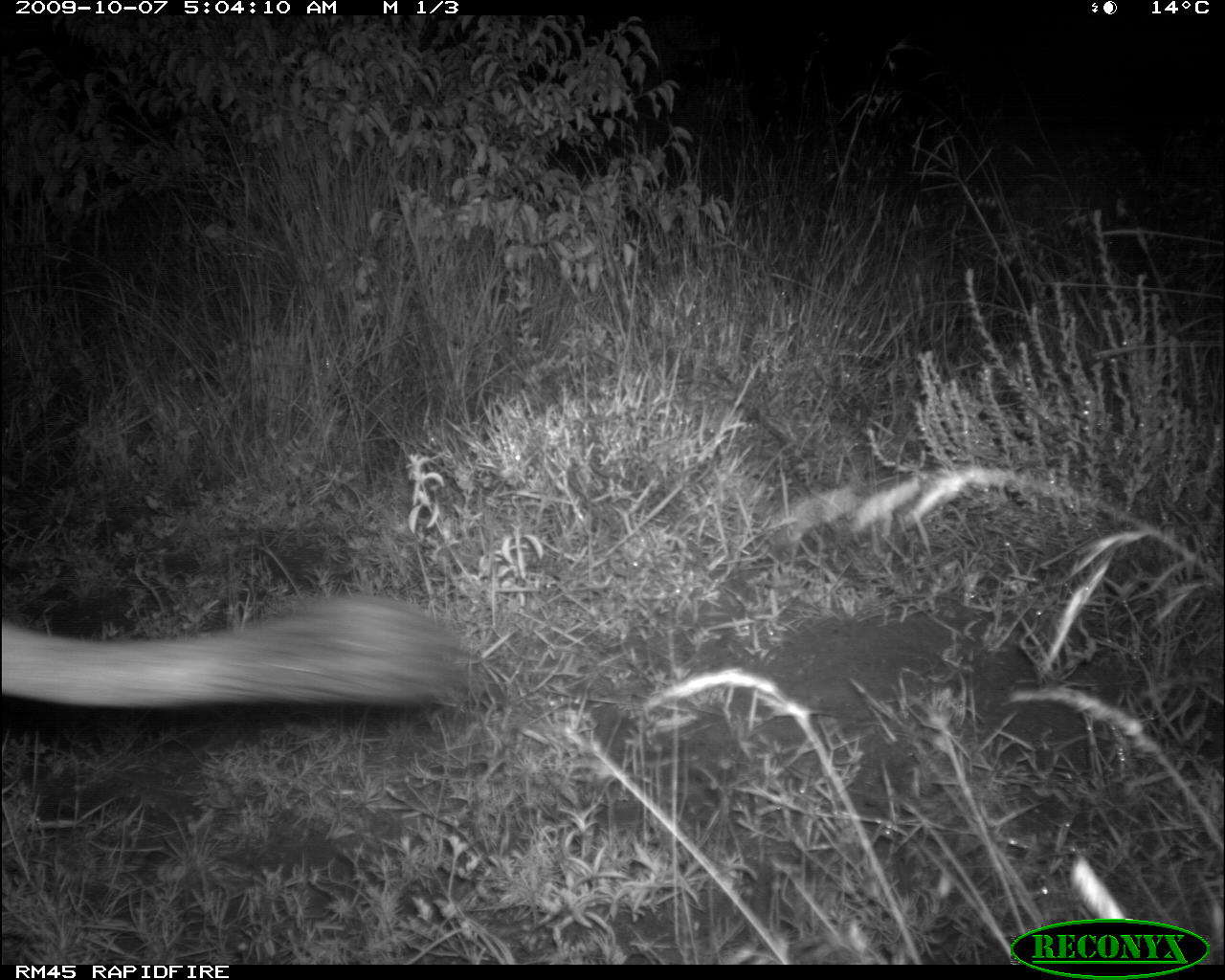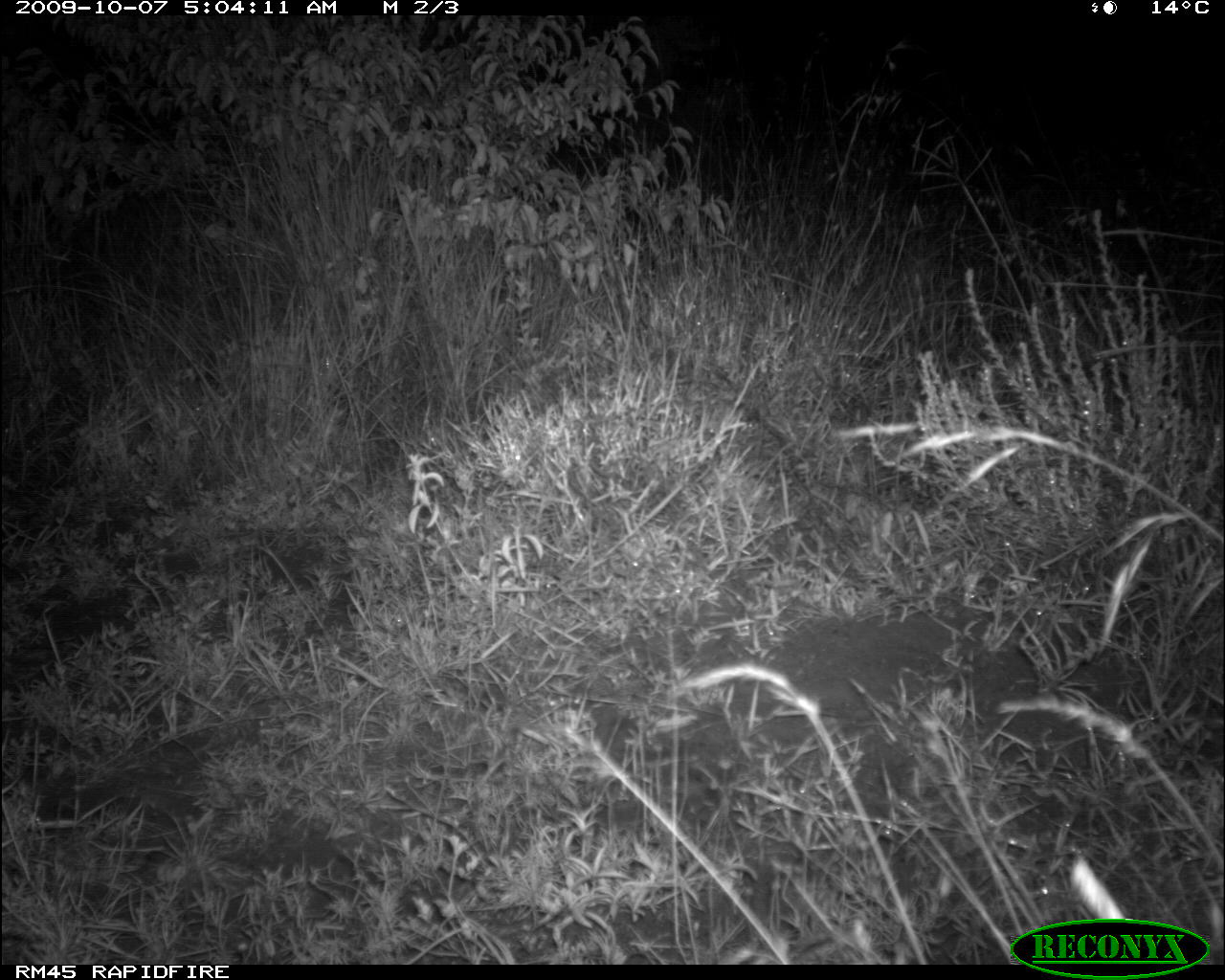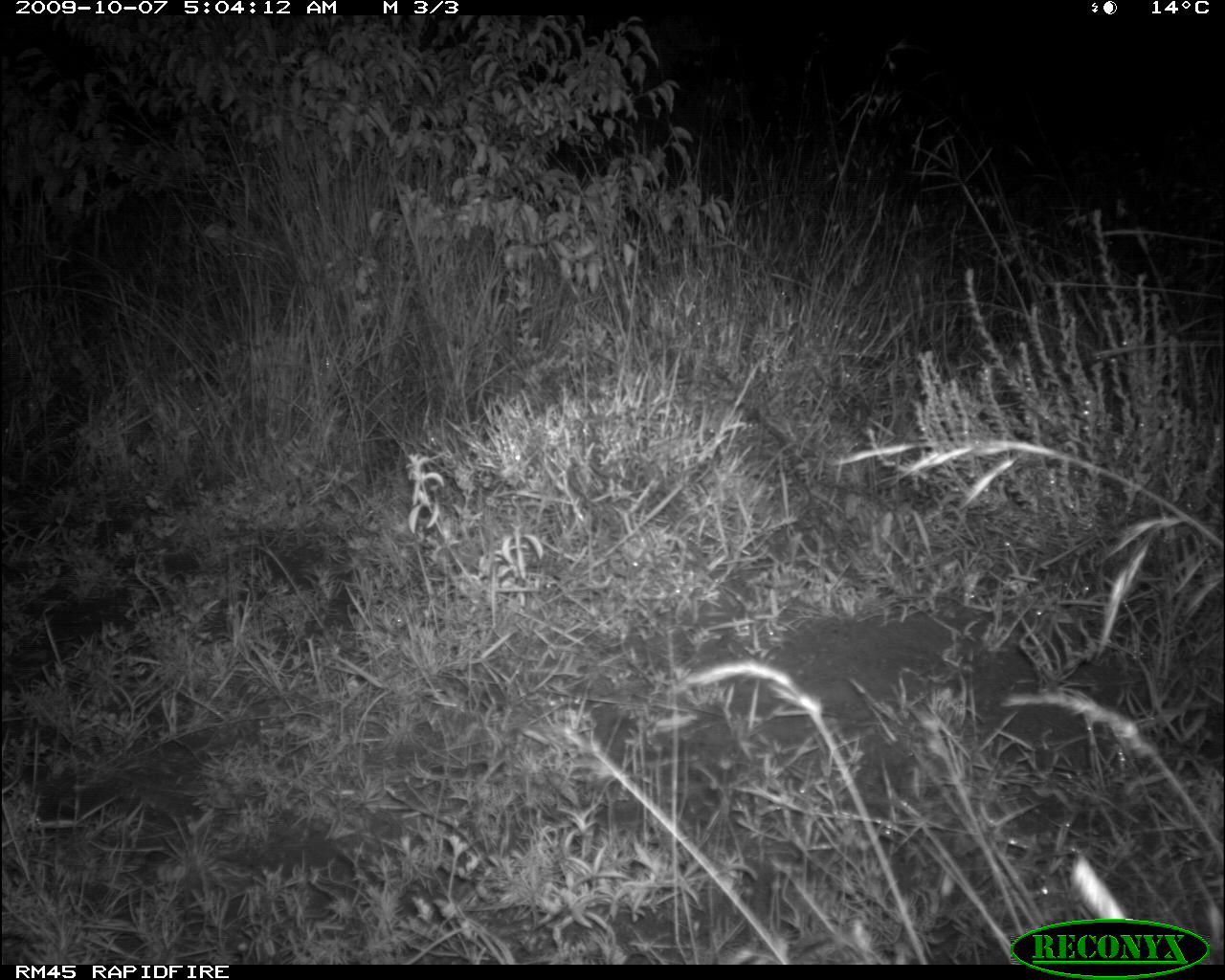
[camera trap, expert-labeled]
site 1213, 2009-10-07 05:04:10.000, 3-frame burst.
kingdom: Animalia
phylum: Chordata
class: Mammalia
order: Carnivora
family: Felidae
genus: Panthera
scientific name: Panthera leo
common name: lion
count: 1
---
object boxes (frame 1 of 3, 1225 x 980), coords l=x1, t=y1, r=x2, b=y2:
panthera leo: l=4, t=599, r=455, b=702